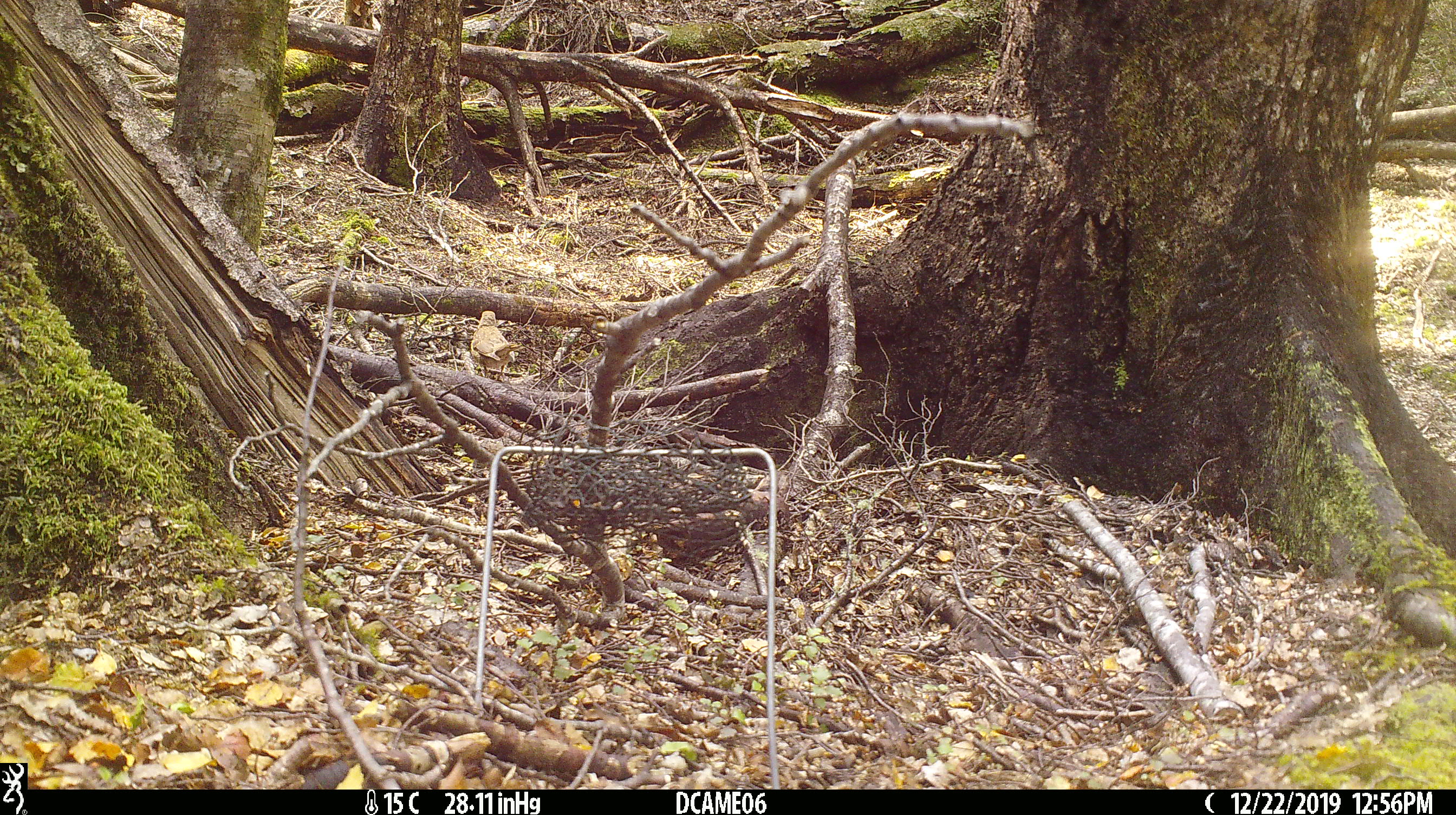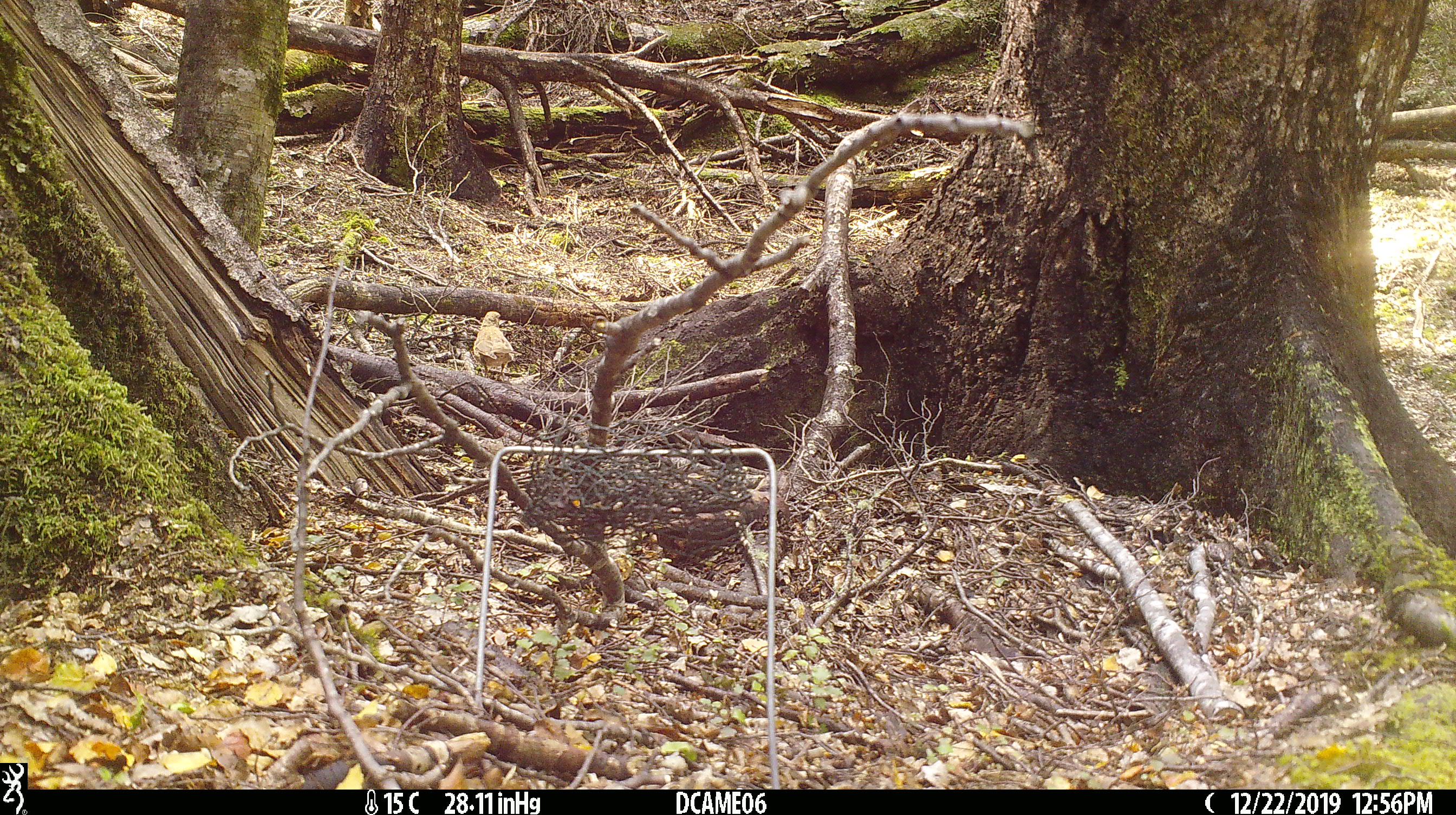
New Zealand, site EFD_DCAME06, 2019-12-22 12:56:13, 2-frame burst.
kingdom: Animalia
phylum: Chordata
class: Aves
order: Passeriformes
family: Turdidae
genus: Turdus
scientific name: Turdus merula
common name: eurasian blackbird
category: blackbird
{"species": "blackbird (eurasian blackbird) (Turdus merula)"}